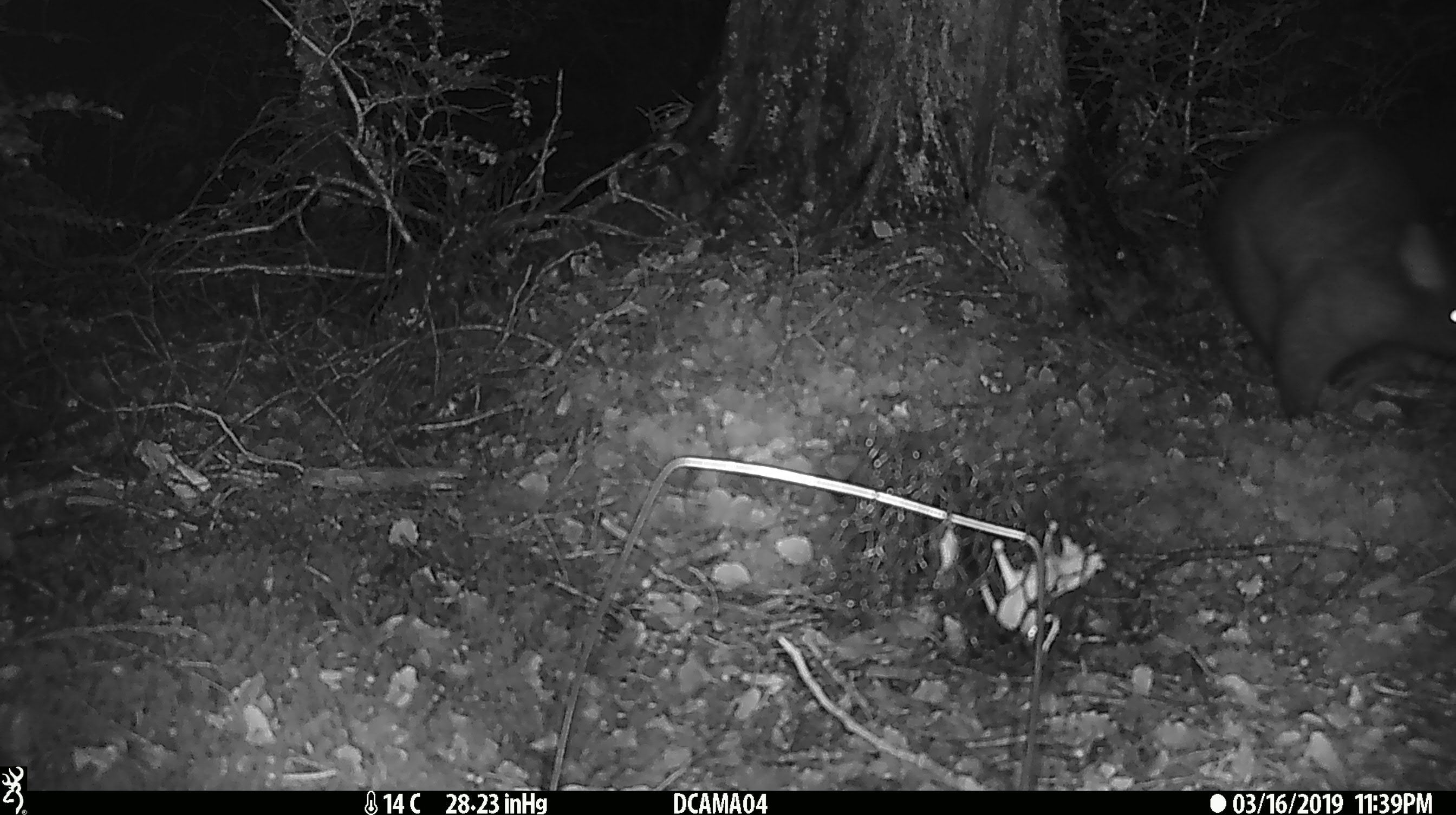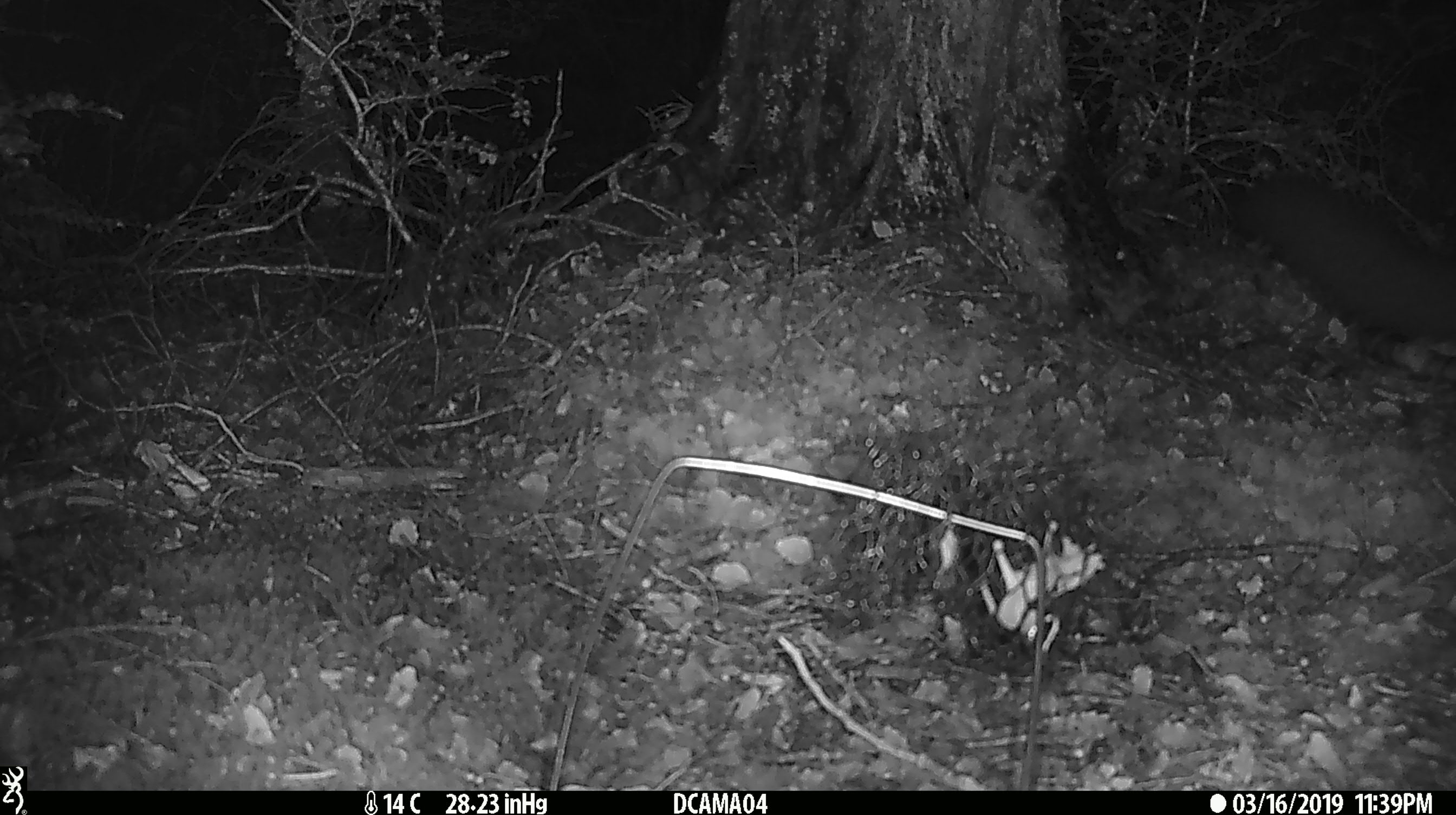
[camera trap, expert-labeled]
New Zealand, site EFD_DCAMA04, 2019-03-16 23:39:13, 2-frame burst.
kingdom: Animalia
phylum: Chordata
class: Mammalia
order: Diprotodontia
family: Phalangeridae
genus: Trichosurus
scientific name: Trichosurus vulpecula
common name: common brushtail possum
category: possum